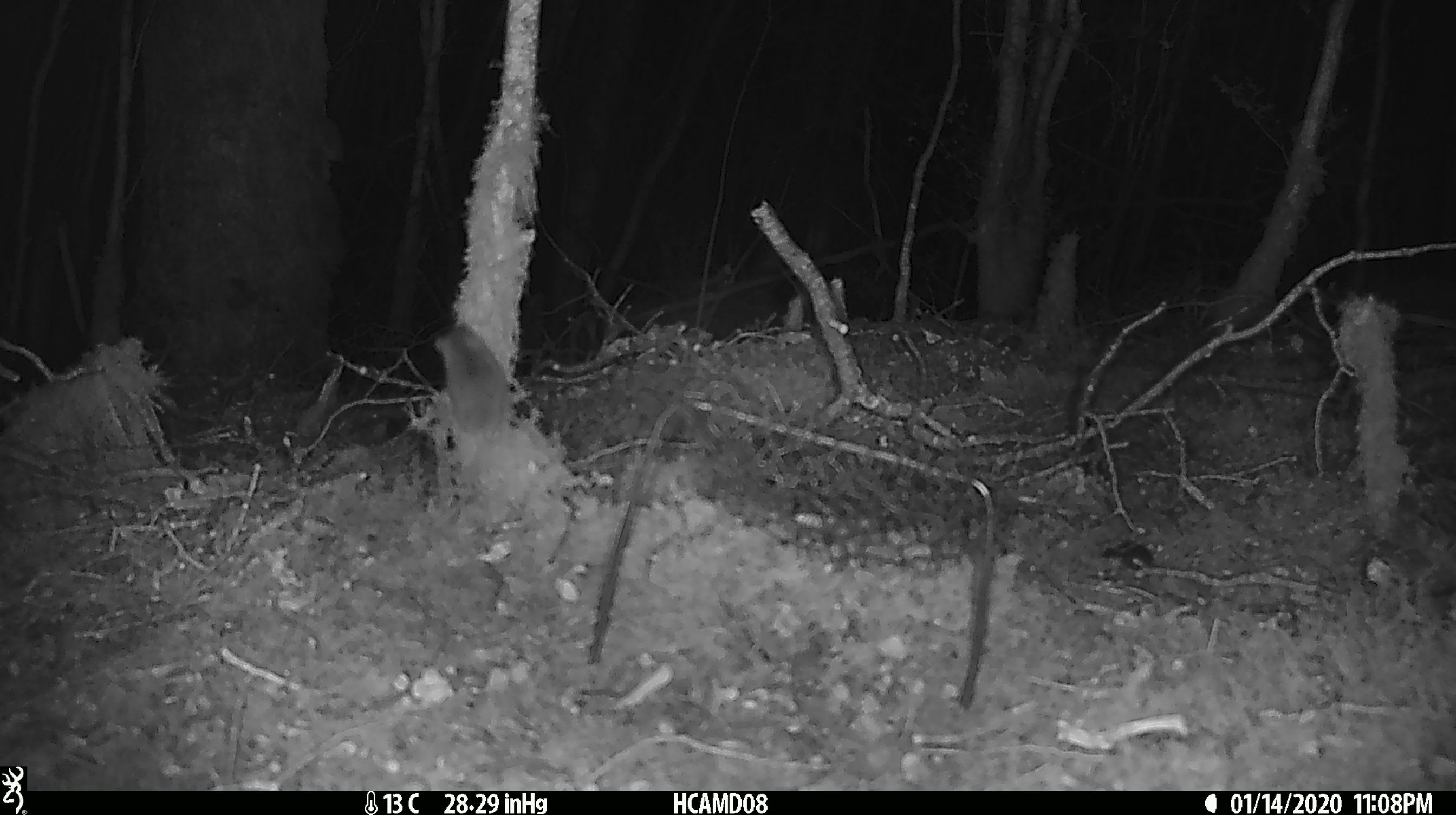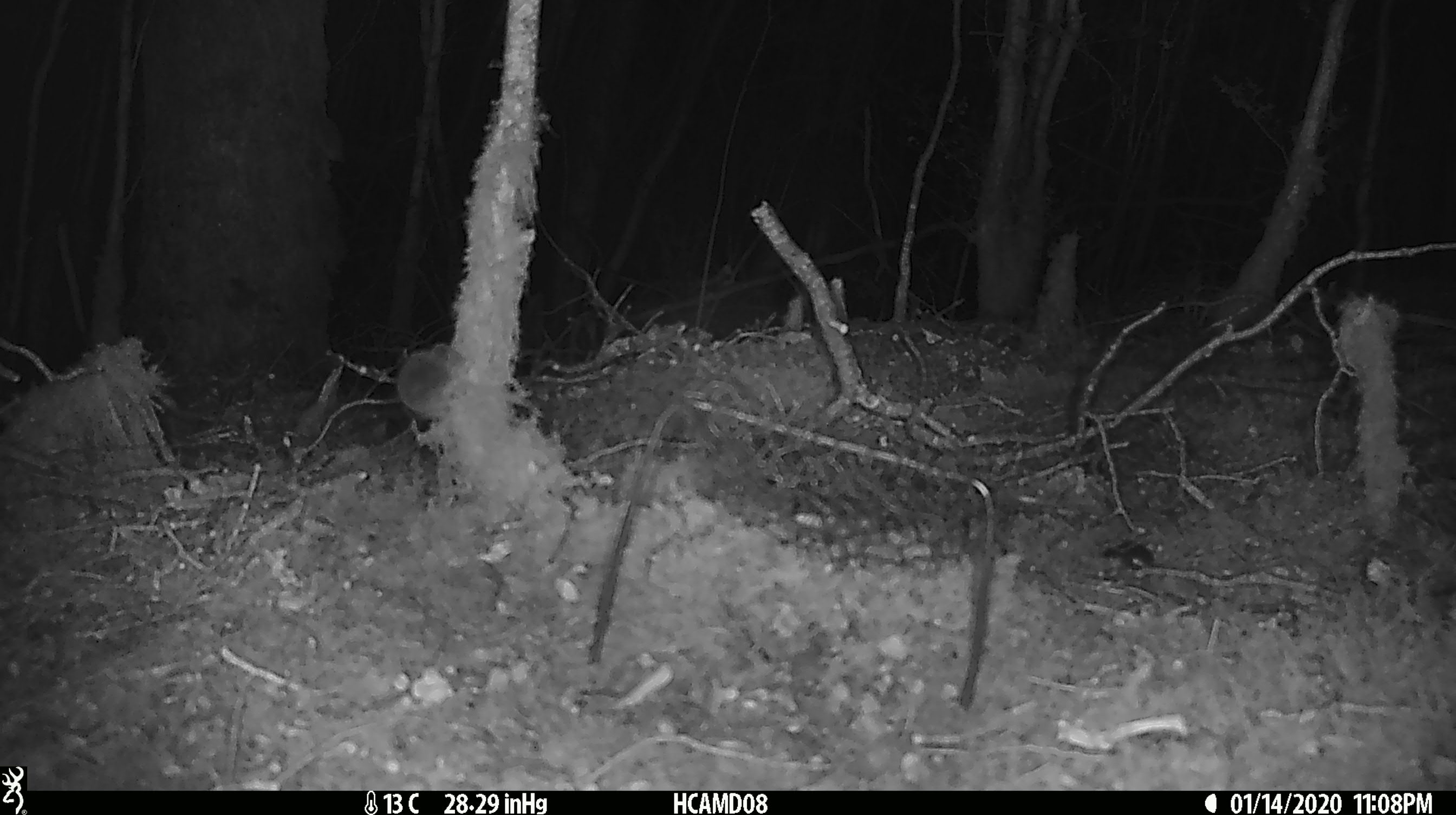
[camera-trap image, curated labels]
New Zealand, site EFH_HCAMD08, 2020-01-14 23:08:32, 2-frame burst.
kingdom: Animalia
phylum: Chordata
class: Mammalia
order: Rodentia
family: Muridae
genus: Mus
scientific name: Mus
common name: mouse